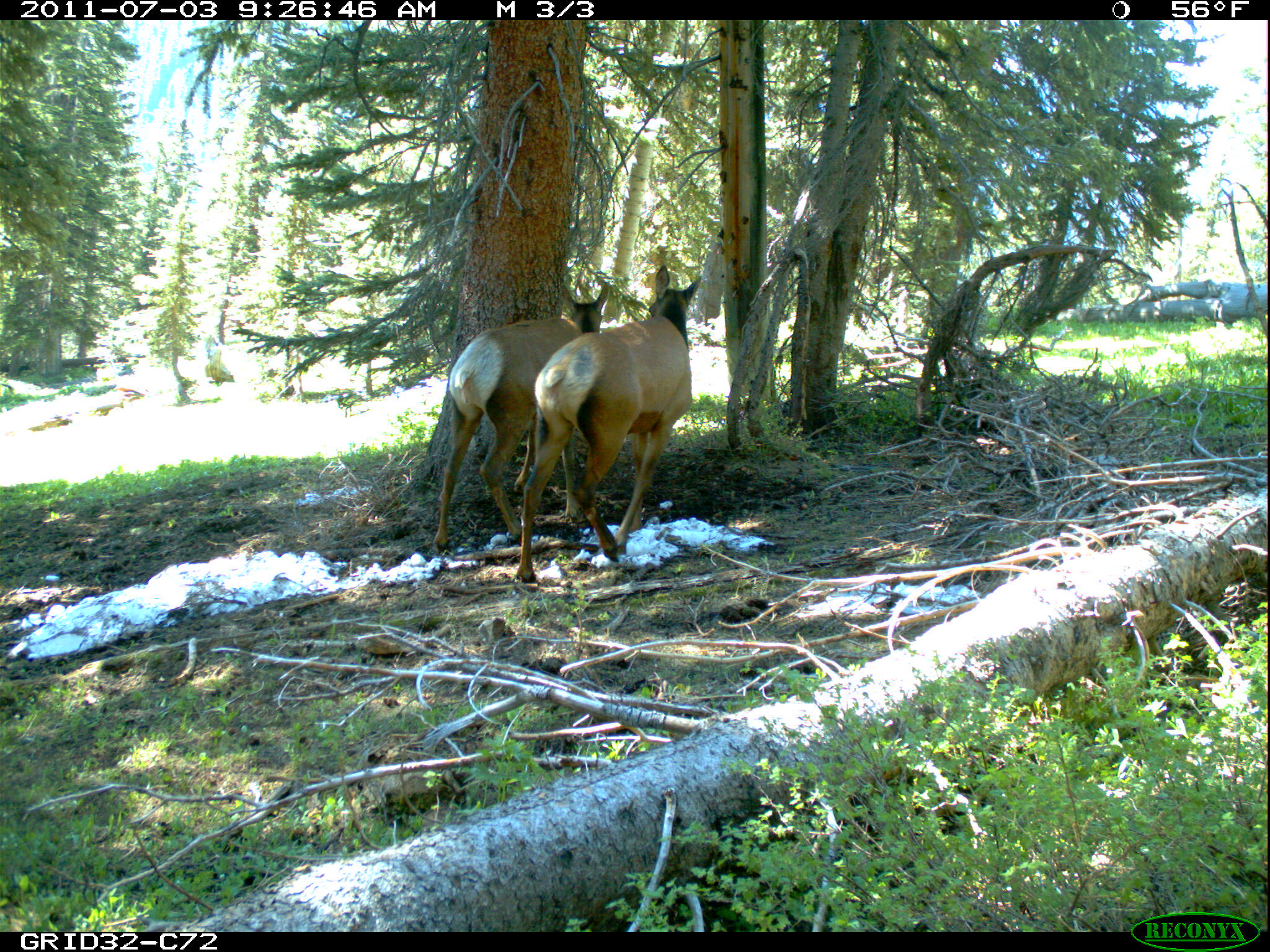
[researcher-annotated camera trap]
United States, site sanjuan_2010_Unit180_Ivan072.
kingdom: Animalia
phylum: Chordata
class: Mammalia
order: Artiodactyla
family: Cervidae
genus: Cervus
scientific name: Cervus elaphus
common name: red deer